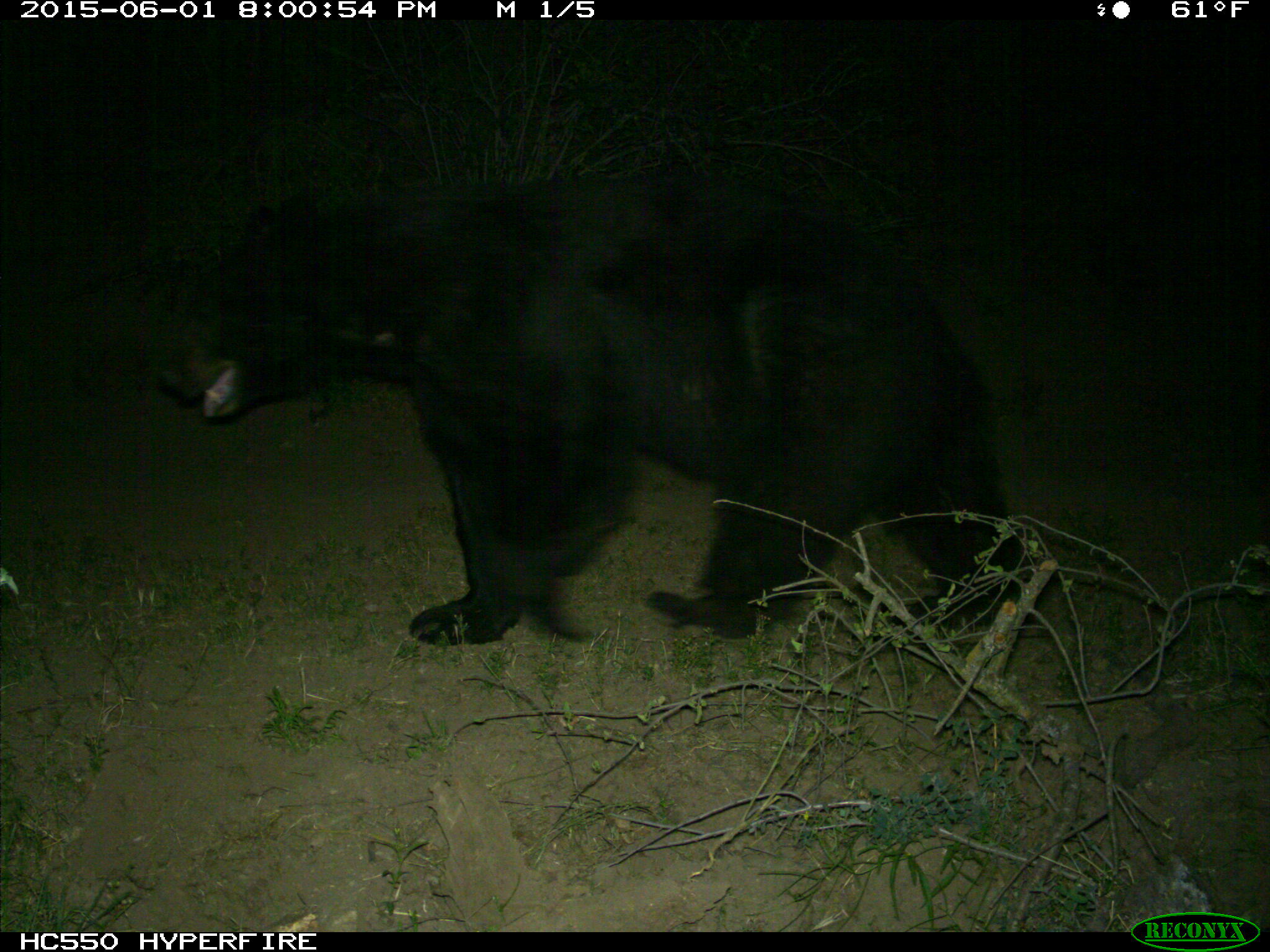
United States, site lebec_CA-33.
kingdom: Animalia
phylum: Chordata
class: Mammalia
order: Carnivora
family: Ursidae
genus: Ursus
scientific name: Ursus americanus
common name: american black bear